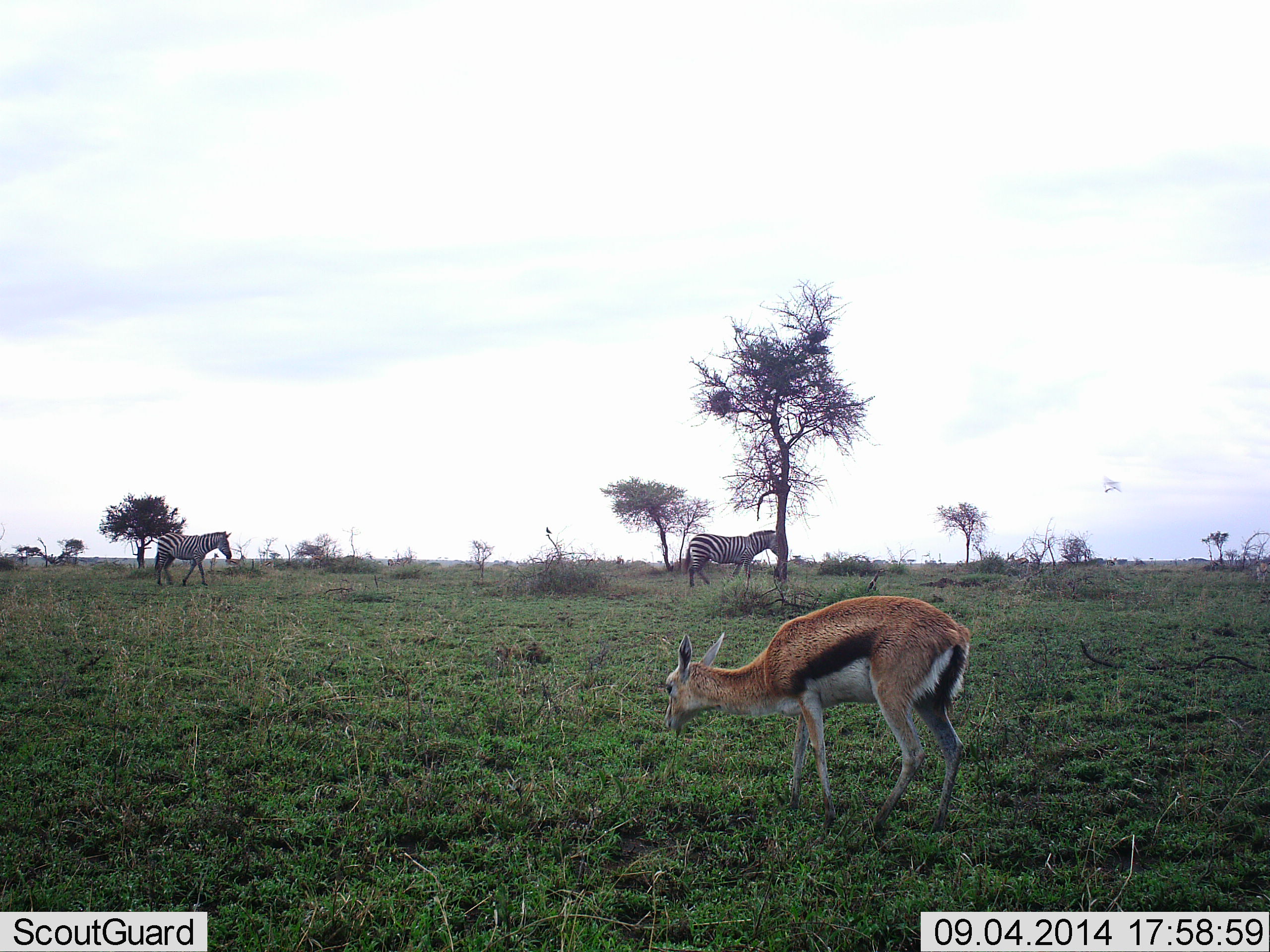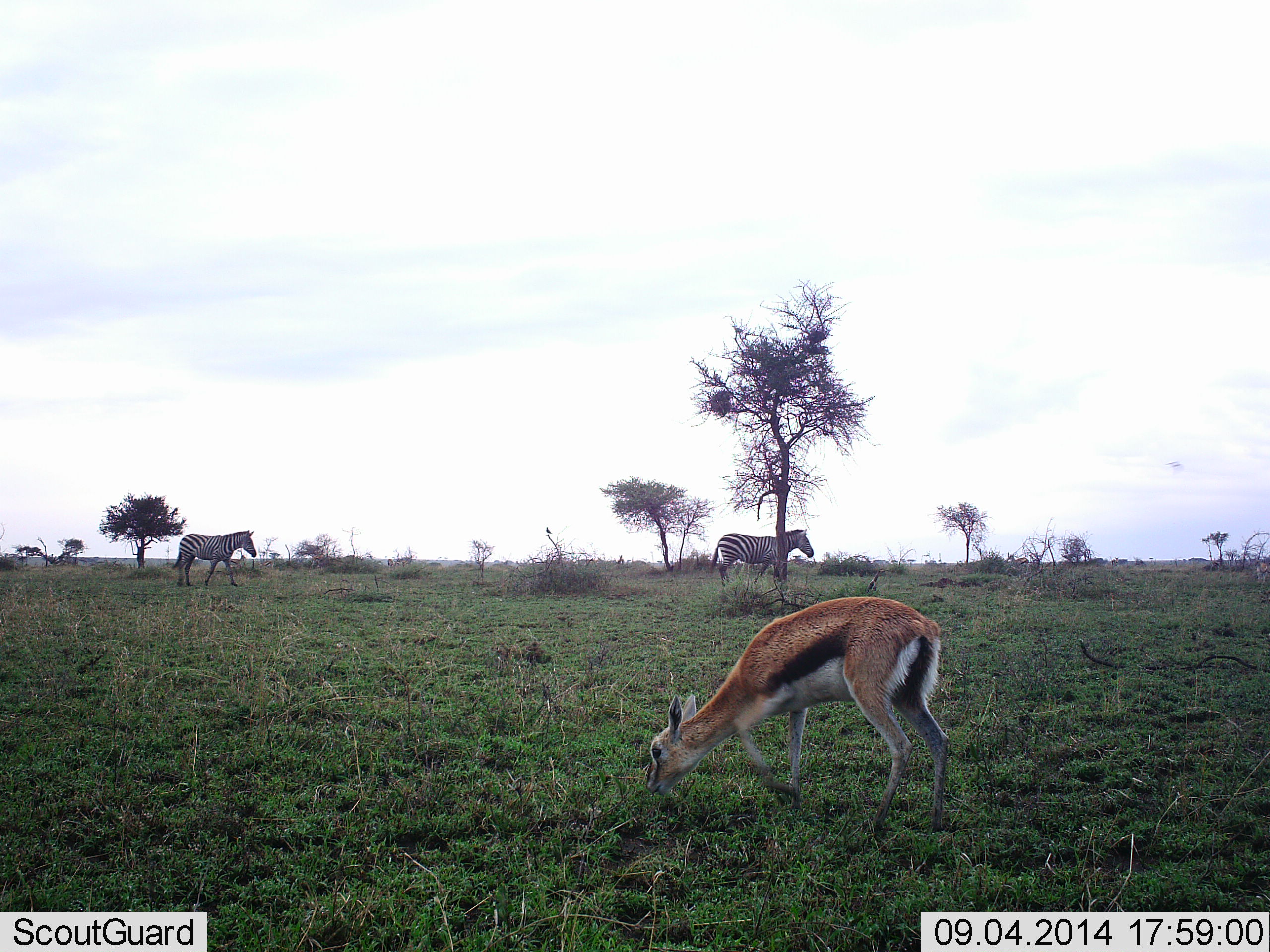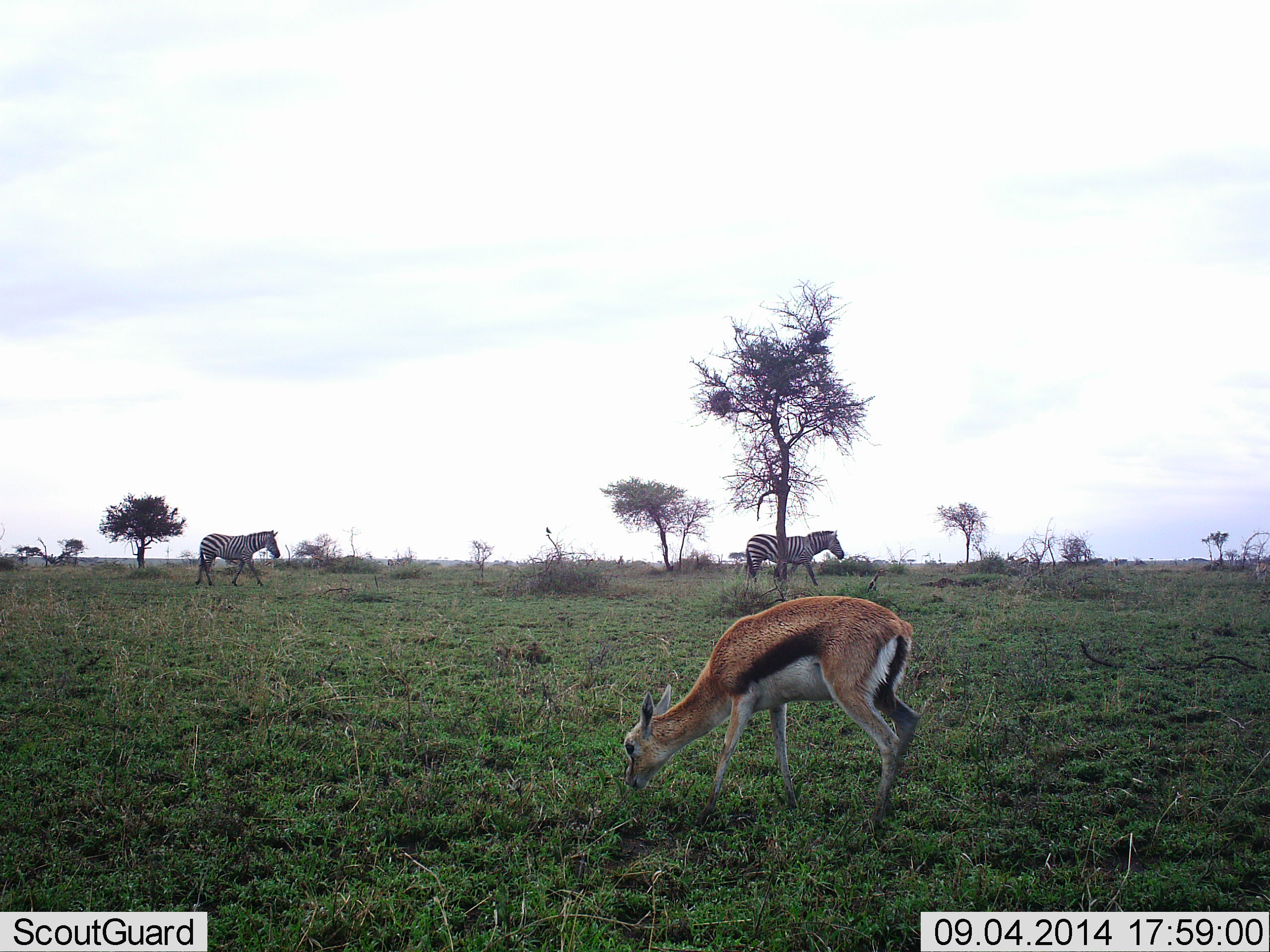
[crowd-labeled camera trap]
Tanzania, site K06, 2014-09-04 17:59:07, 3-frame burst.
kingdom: Animalia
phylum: Chordata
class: Mammalia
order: Artiodactyla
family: Bovidae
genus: Eudorcas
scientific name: Eudorcas thomsonii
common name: thomson's gazelle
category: gazellethomsons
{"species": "gazellethomsons (thomson's gazelle) (Eudorcas thomsonii)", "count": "1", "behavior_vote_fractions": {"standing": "0%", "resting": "0%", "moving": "0%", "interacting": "0%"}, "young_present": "0%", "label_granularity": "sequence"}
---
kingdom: Animalia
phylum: Chordata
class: Mammalia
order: Perissodactyla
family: Equidae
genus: Equus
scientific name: Equus quagga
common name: plains zebra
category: zebra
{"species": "zebra (plains zebra) (Equus quagga)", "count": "2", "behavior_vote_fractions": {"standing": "0%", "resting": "0%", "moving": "100%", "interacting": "0%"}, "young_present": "0%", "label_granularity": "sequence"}